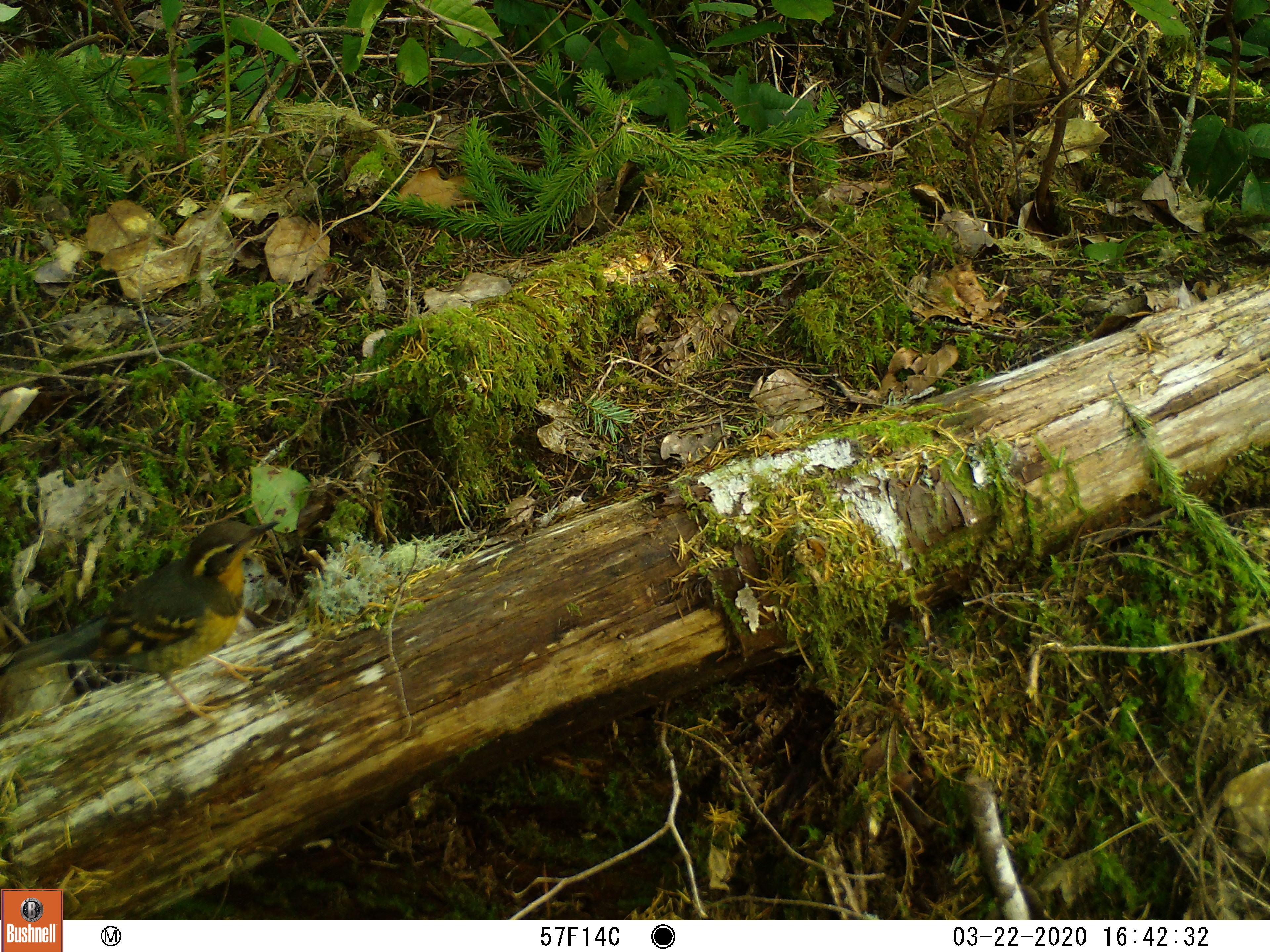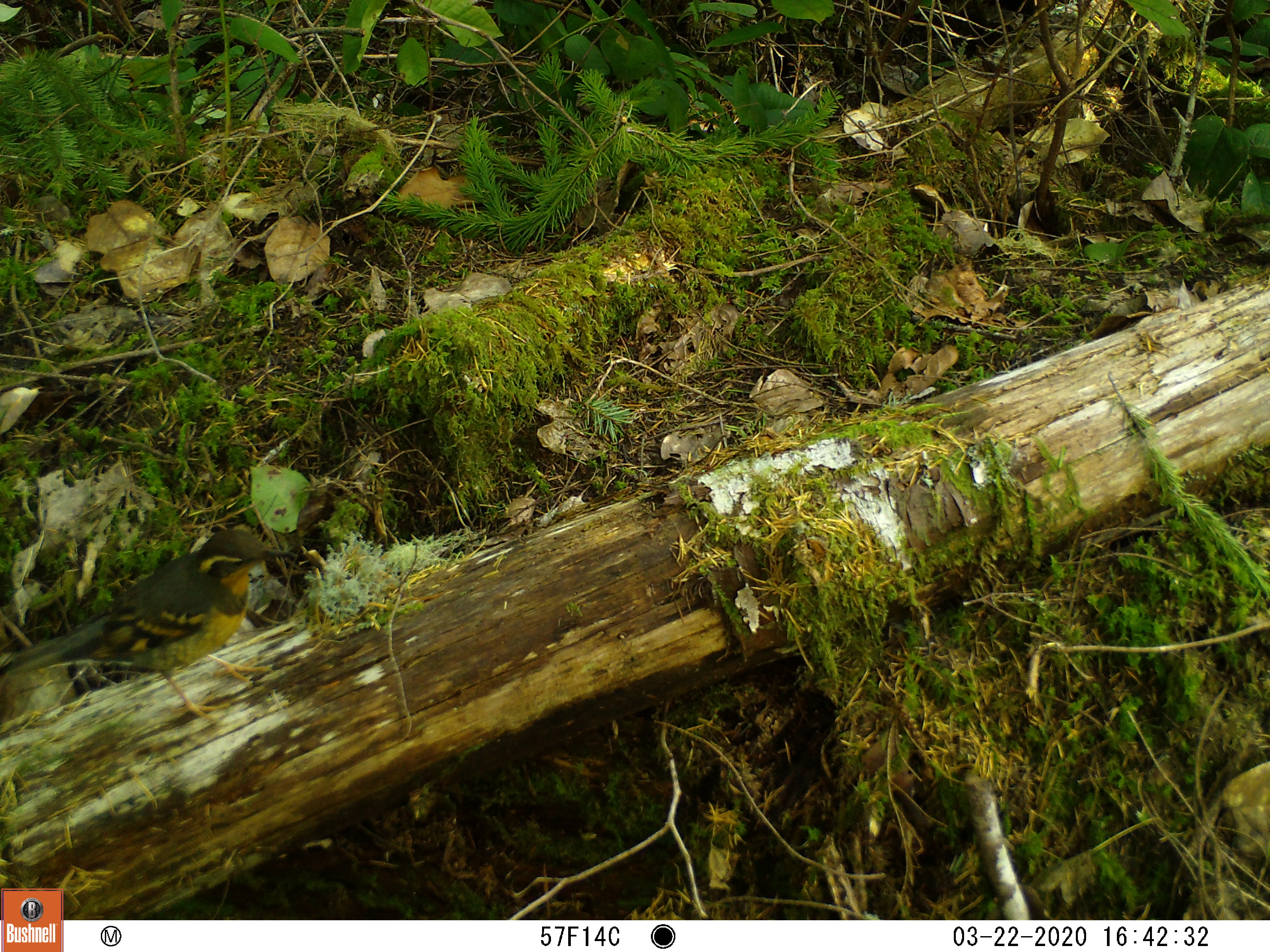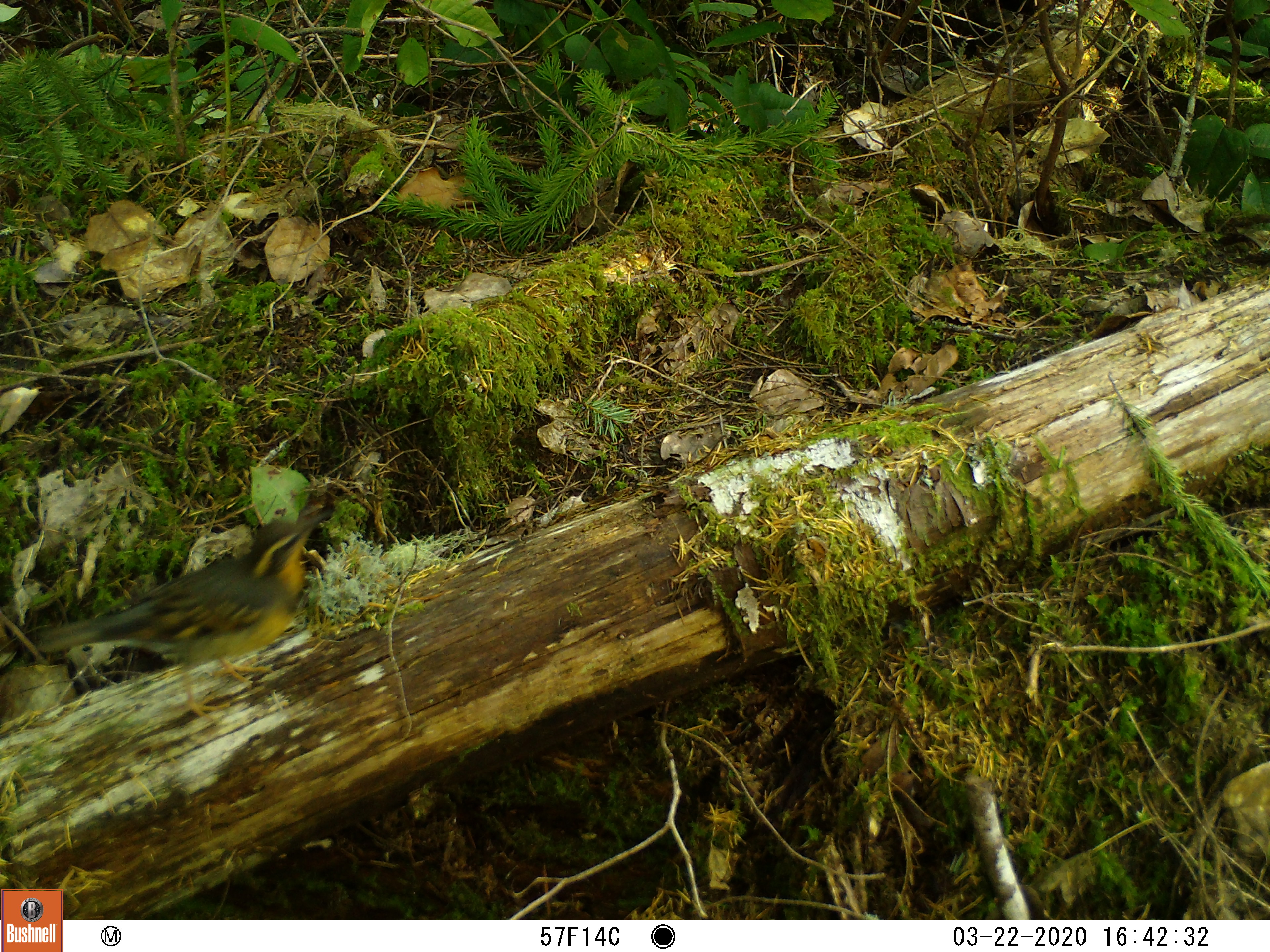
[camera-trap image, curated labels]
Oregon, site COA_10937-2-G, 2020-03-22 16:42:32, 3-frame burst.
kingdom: Animalia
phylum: Chordata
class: Aves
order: Passeriformes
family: Turdidae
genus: Ixoreus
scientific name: Ixoreus naevius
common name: varied thrush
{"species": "varied thrush (Ixoreus naevius)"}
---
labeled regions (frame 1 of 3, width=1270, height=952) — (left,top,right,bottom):
varied thrush: (9,517,278,715)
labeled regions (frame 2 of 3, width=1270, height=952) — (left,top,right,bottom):
varied thrush: (7,524,301,713)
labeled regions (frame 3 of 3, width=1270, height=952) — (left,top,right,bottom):
varied thrush: (36,510,330,701)